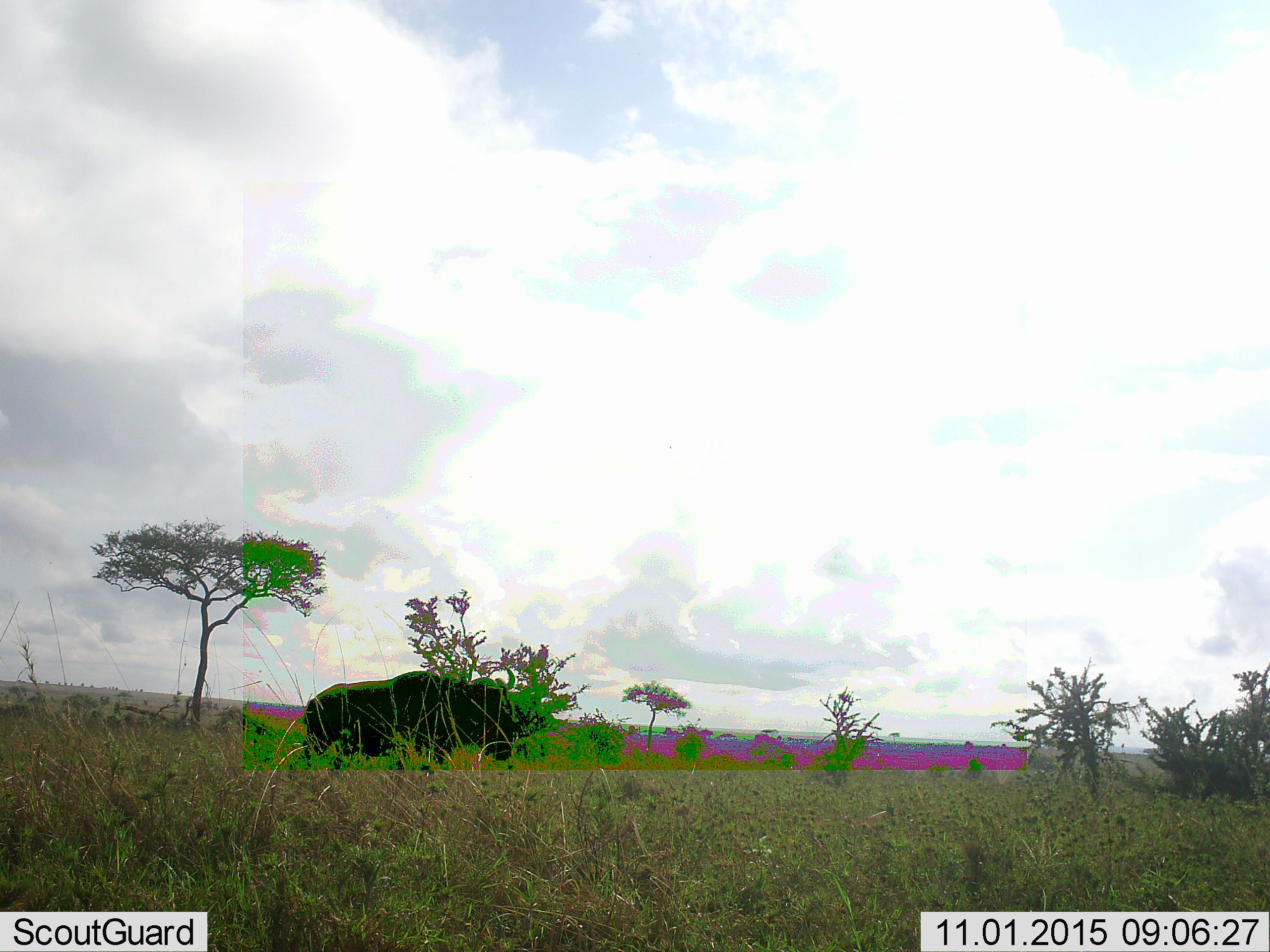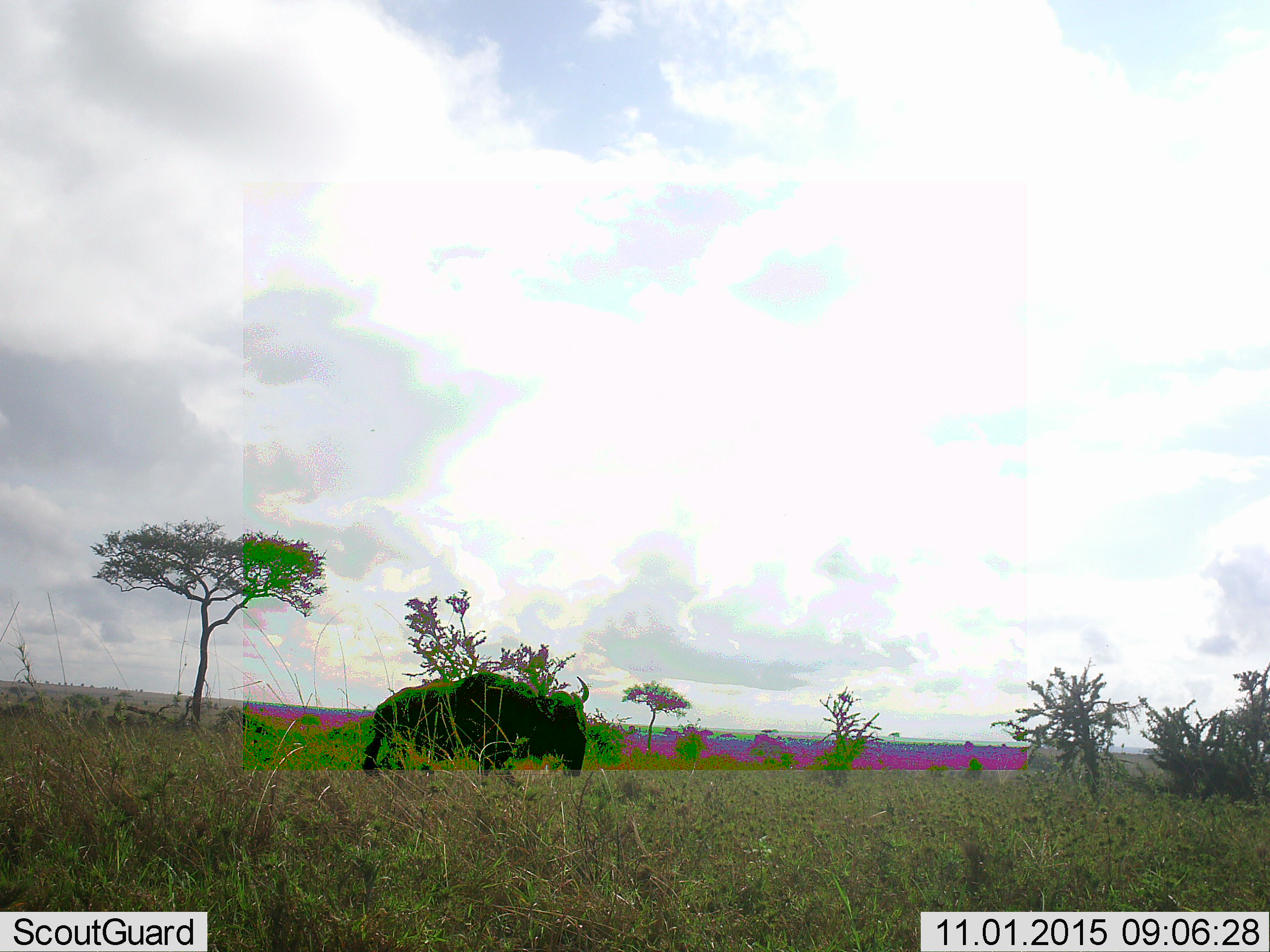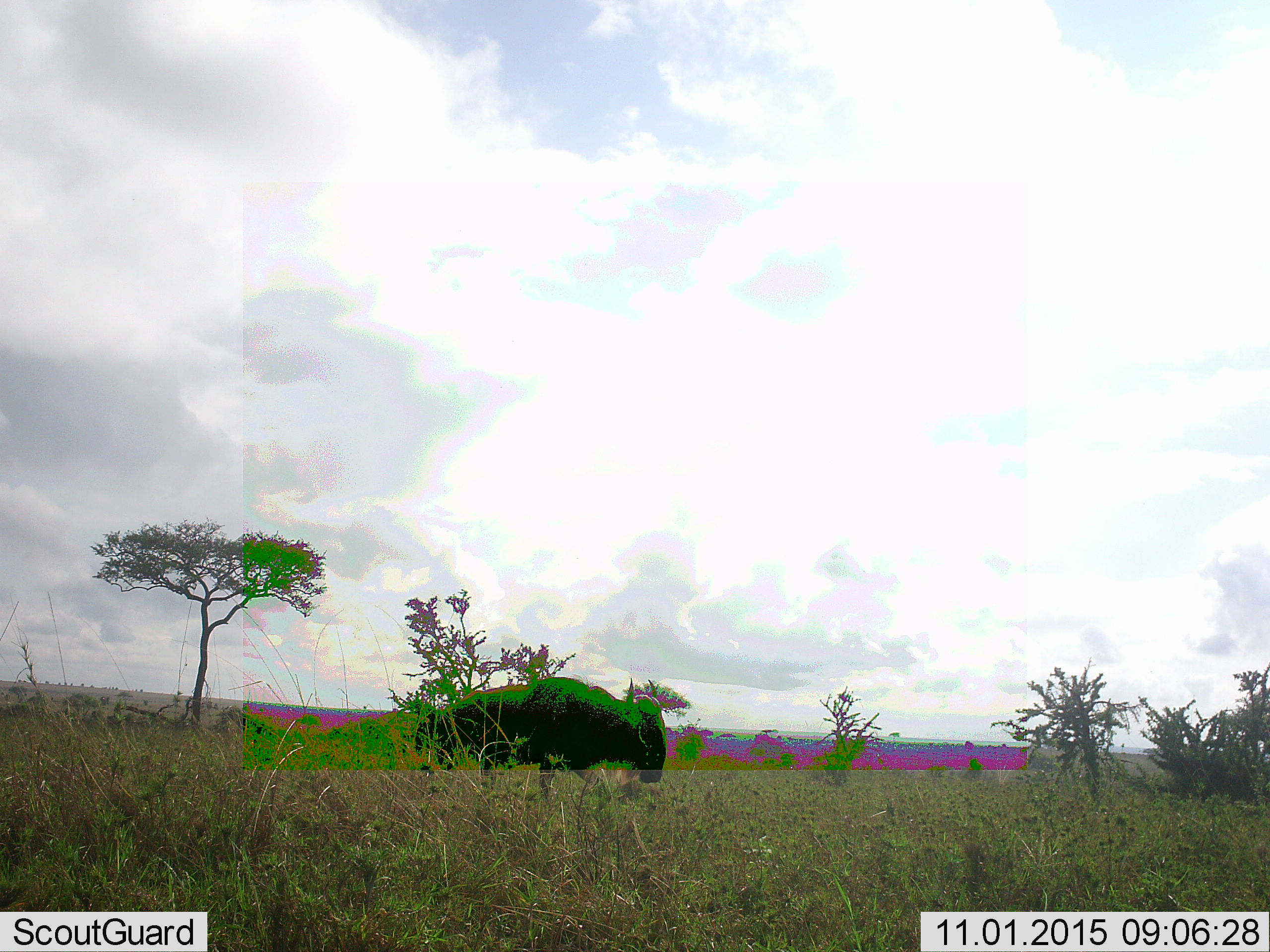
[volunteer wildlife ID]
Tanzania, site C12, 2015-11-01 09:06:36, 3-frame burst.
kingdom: Animalia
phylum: Chordata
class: Mammalia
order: Artiodactyla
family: Bovidae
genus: Connochaetes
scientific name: Connochaetes taurinus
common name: blue wildebeest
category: wildebeest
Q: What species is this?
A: Wildebeest (blue wildebeest) (Connochaetes taurinus).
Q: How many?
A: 1.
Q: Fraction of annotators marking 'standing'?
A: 9%.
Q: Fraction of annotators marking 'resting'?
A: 0%.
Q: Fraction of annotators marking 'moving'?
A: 100%.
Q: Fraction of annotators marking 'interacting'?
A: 0%.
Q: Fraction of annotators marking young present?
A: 0%.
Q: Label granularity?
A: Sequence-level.